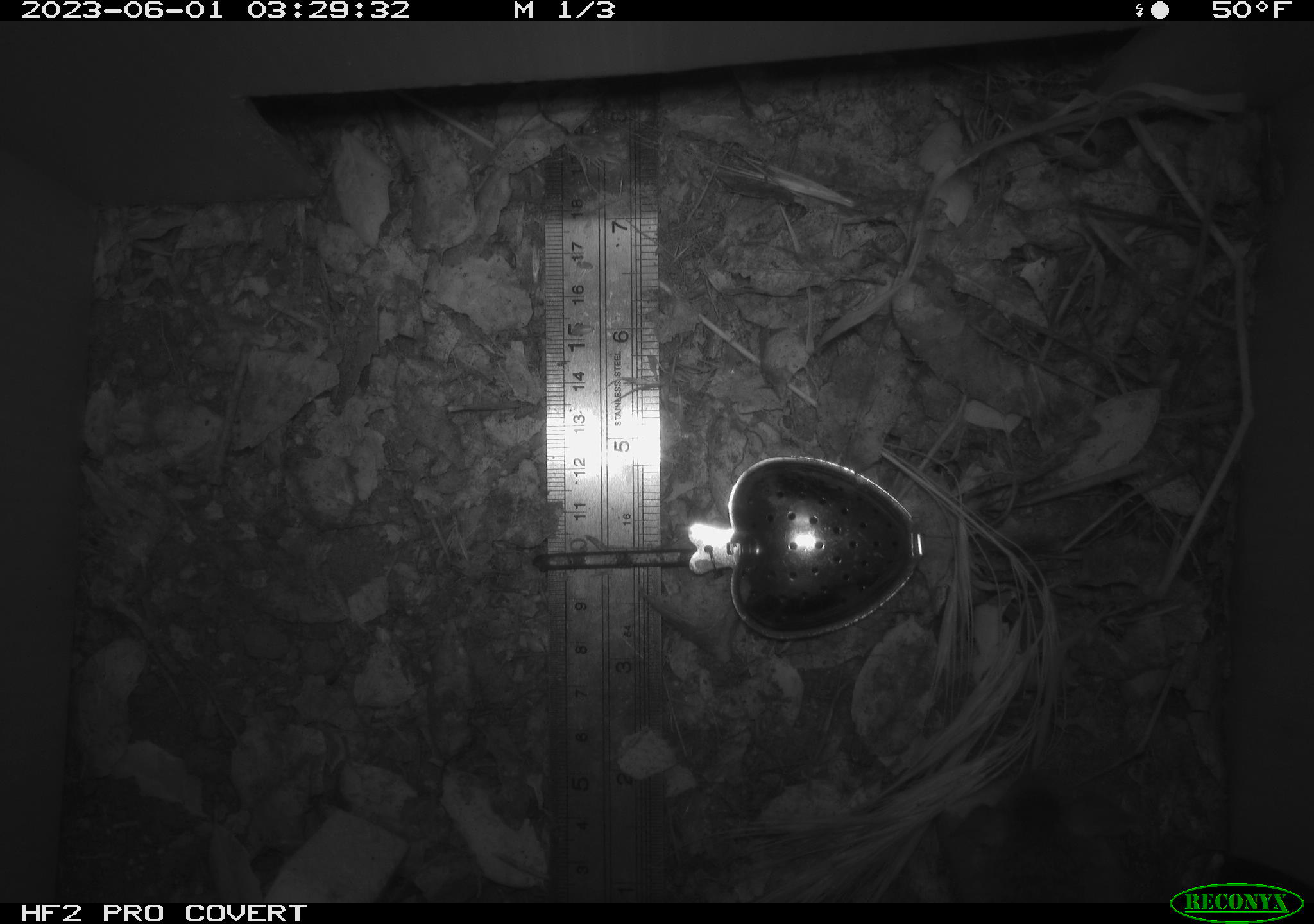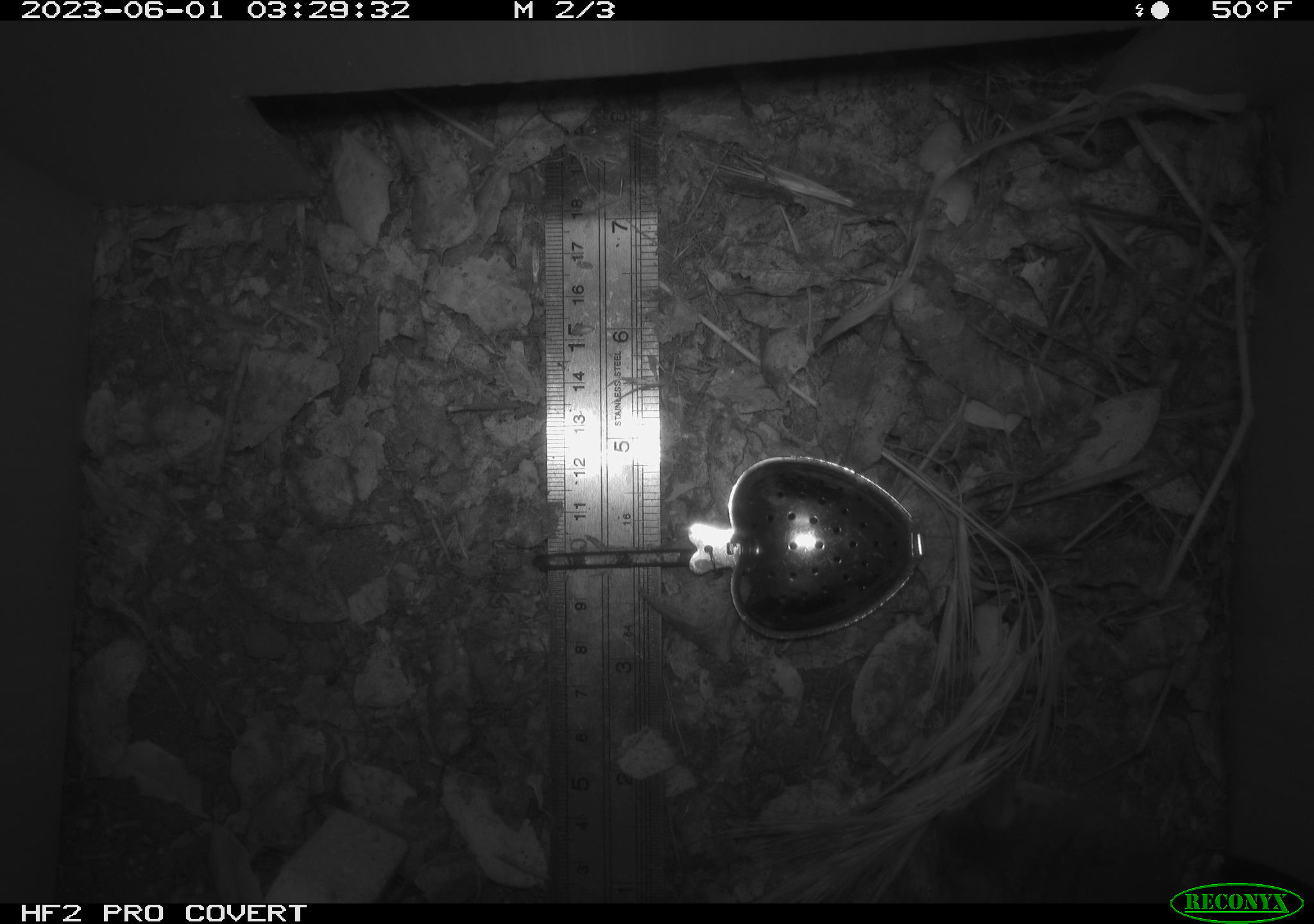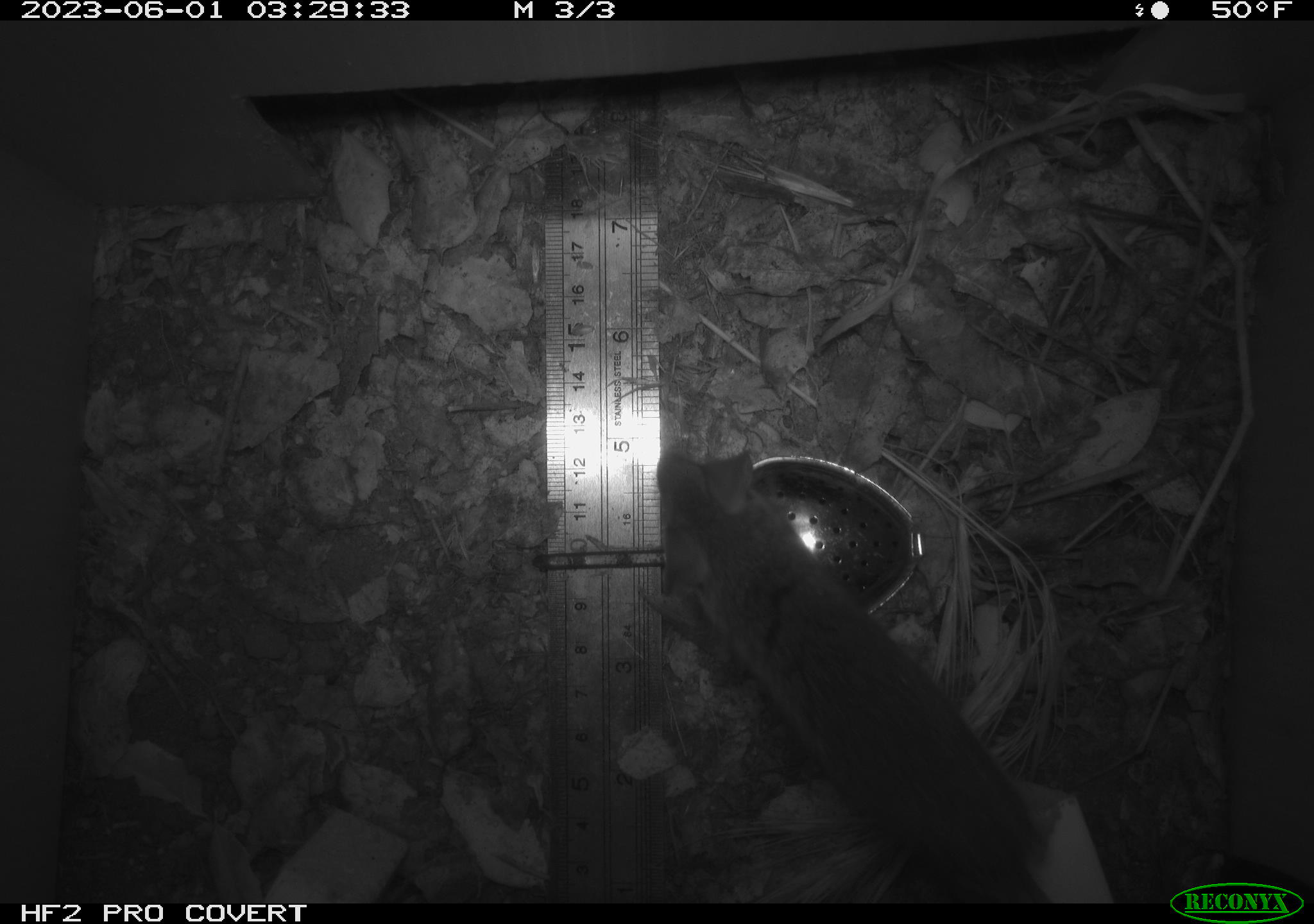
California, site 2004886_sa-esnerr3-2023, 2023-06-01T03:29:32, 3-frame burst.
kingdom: Animalia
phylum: Chordata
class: Mammalia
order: Rodentia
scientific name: Rodentia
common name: mouse species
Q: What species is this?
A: Mouse species (Rodentia).